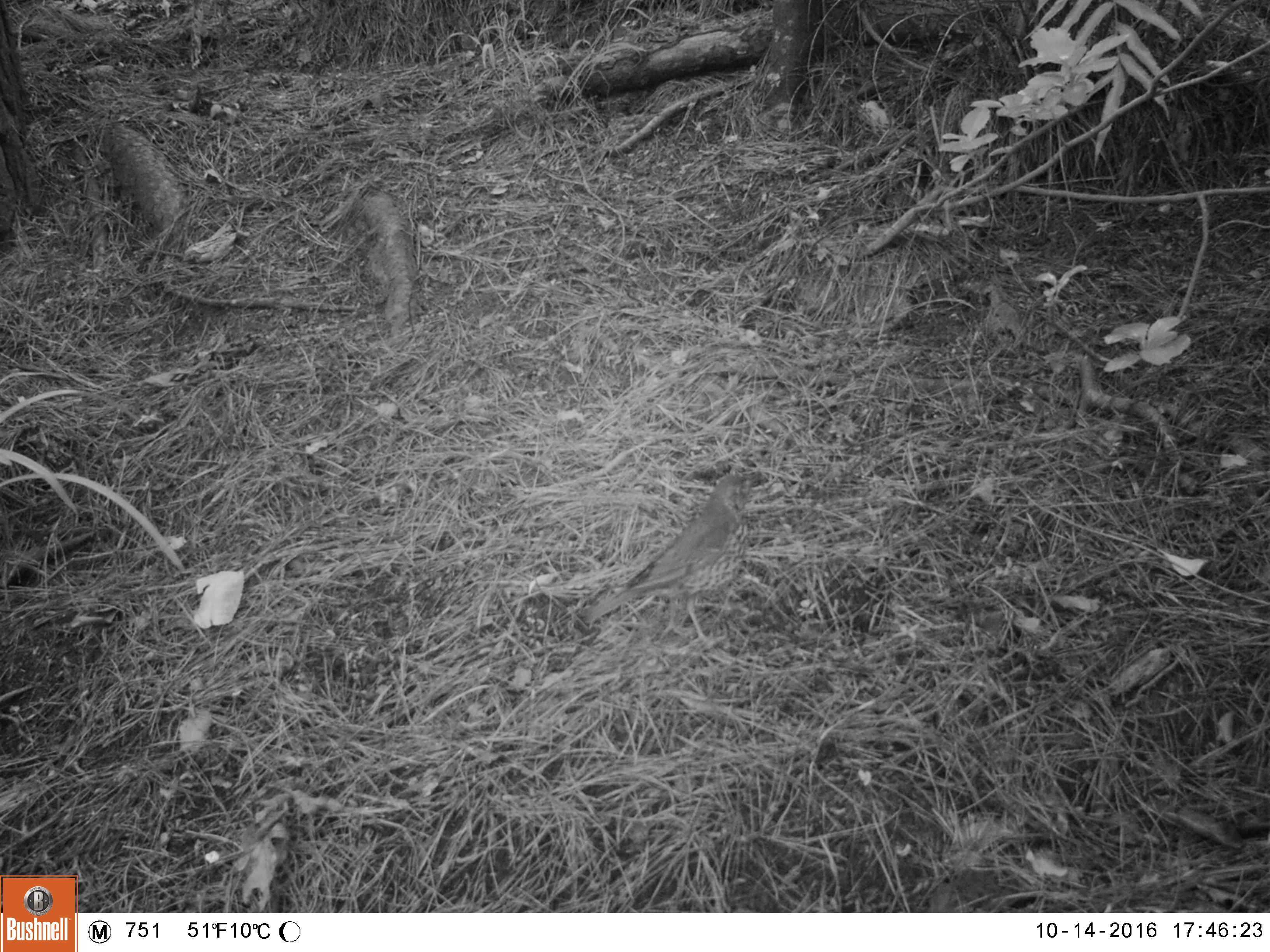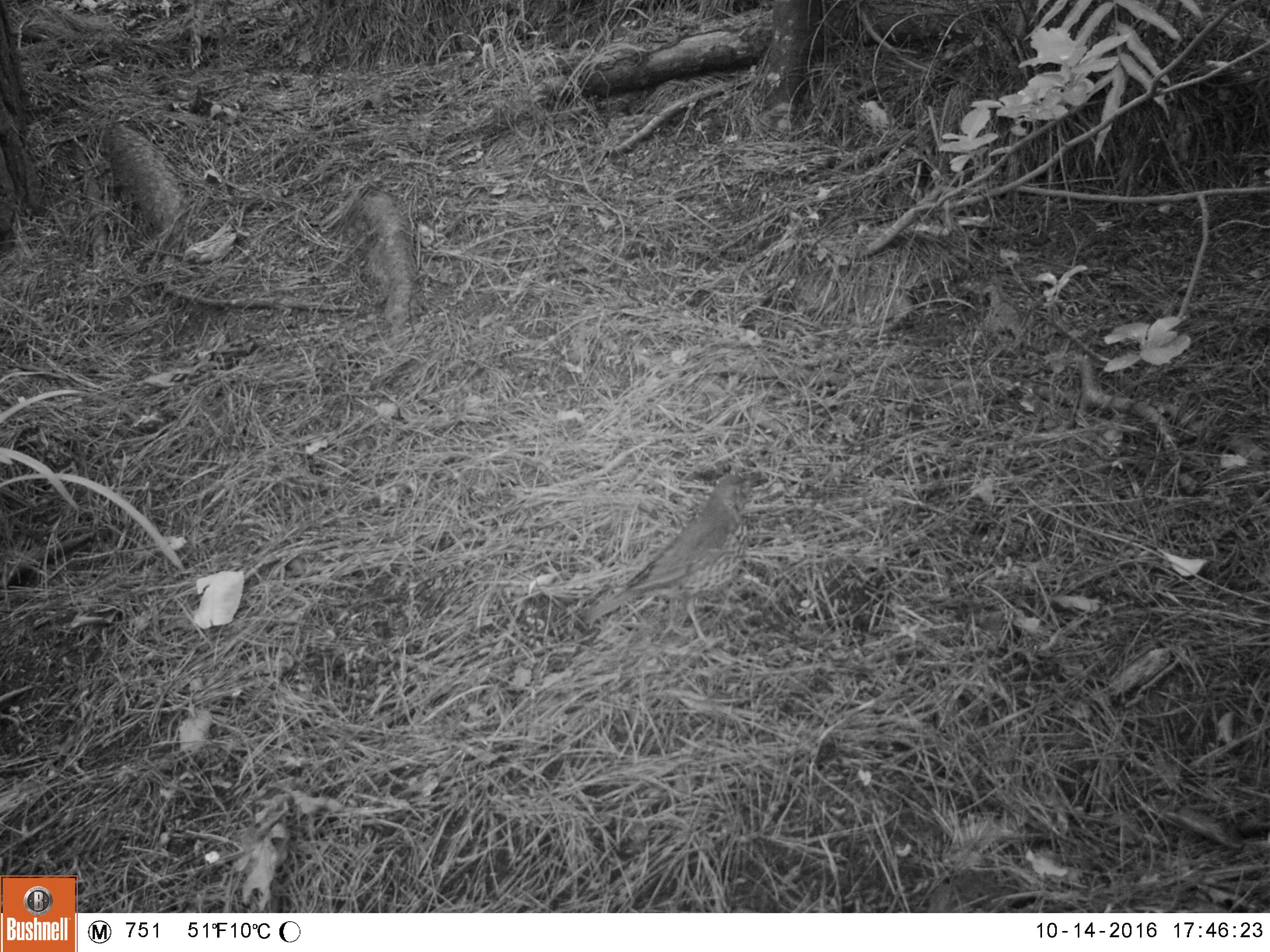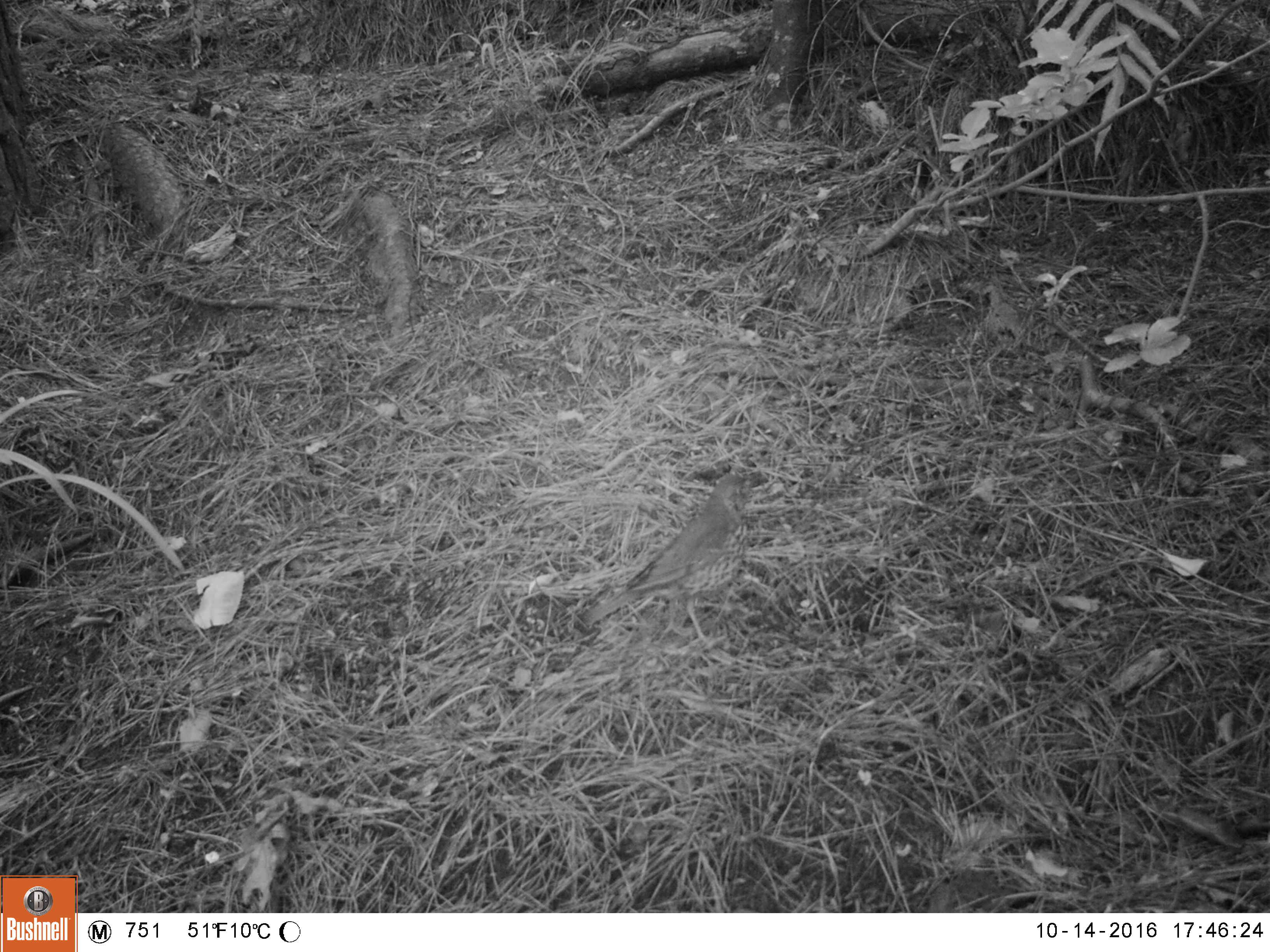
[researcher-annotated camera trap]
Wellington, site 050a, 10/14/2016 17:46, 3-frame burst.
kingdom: Animalia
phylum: Chordata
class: Aves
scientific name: Aves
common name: bird